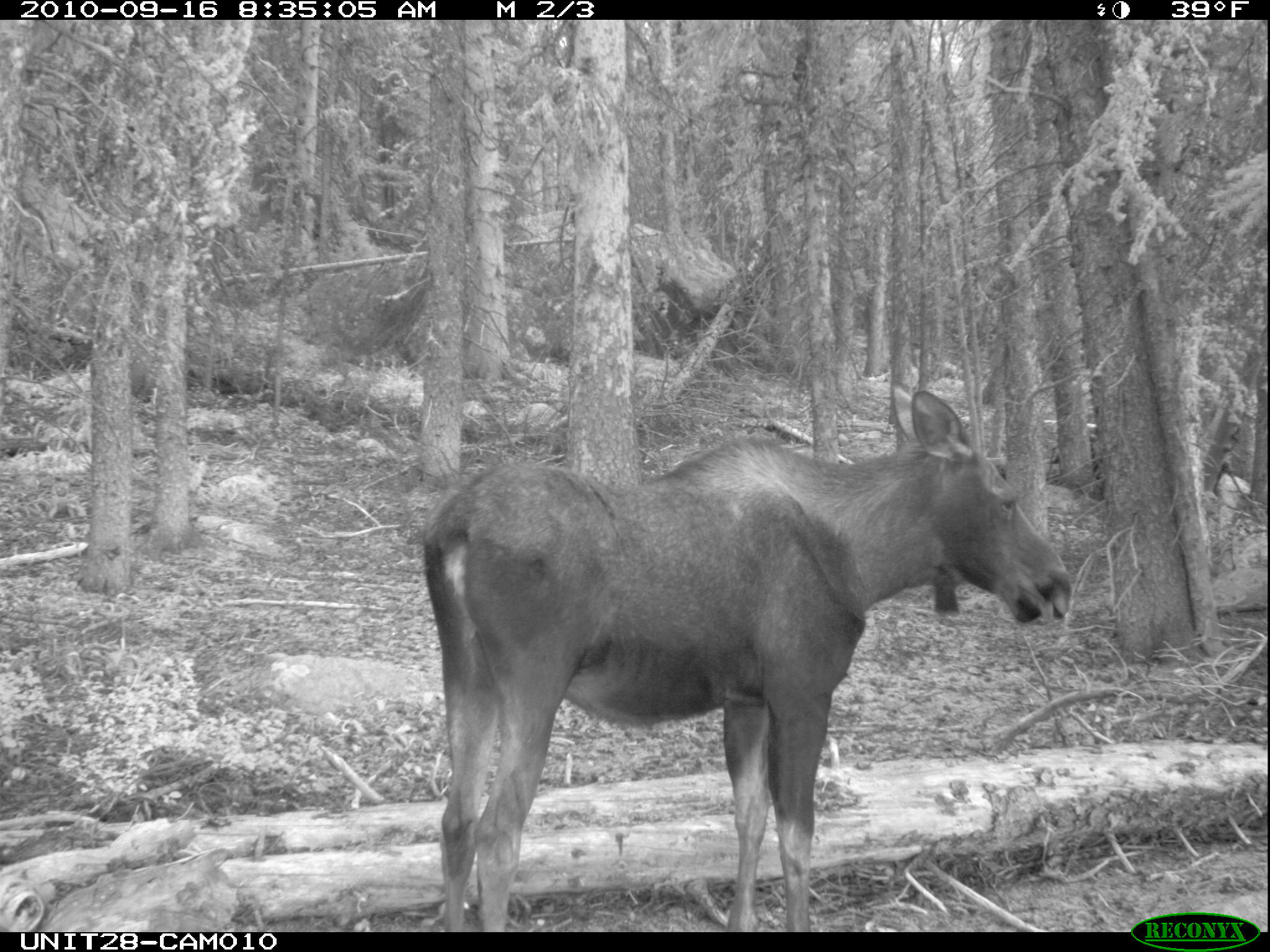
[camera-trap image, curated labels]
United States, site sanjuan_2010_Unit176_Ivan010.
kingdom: Animalia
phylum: Chordata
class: Mammalia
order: Artiodactyla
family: Cervidae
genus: Alces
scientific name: Alces alces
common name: moose